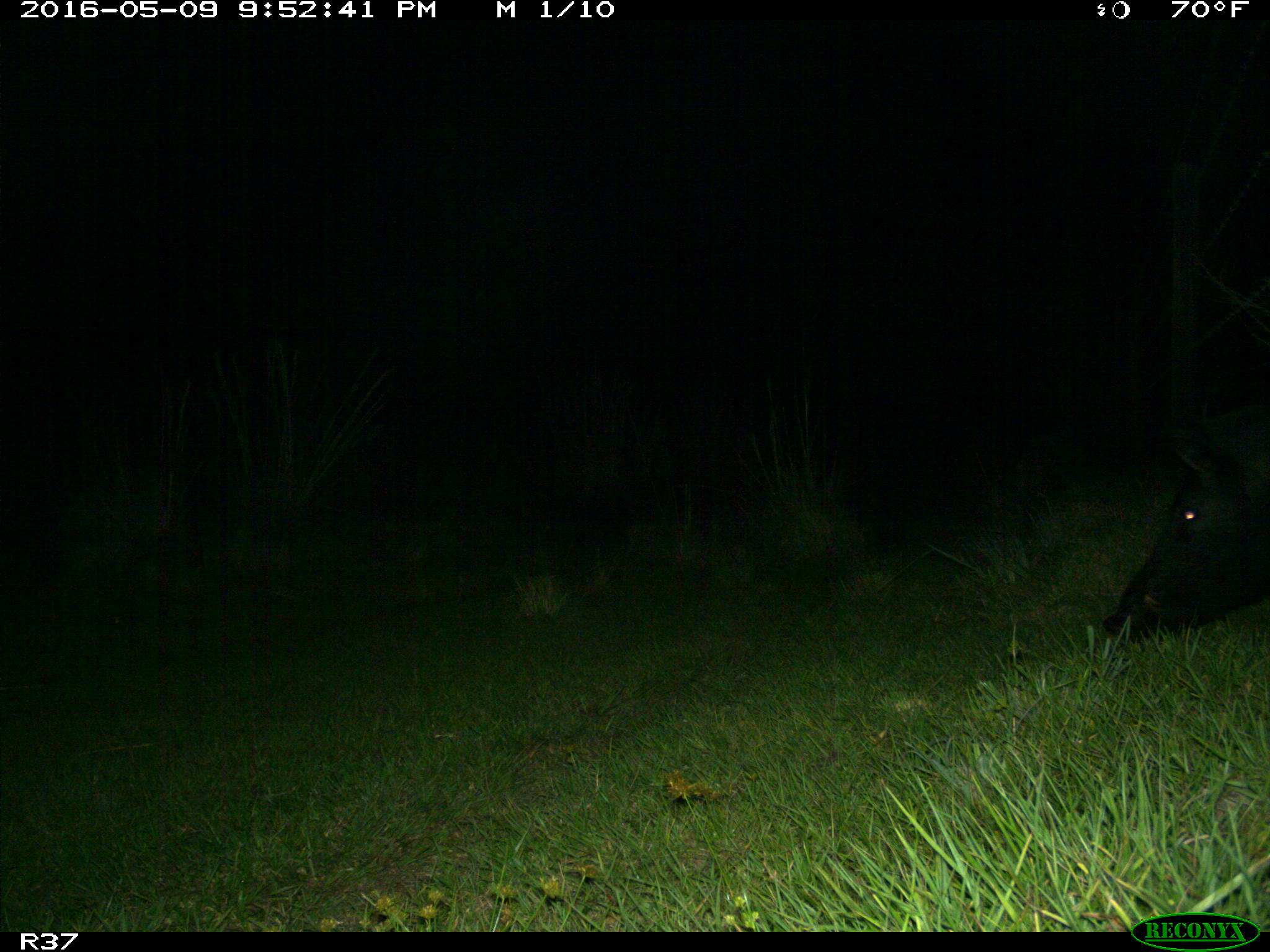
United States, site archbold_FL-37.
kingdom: Animalia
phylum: Chordata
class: Mammalia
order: Artiodactyla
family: Suidae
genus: Sus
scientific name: Sus scrofa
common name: wild boar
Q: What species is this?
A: Sus scrofa (wild boar).